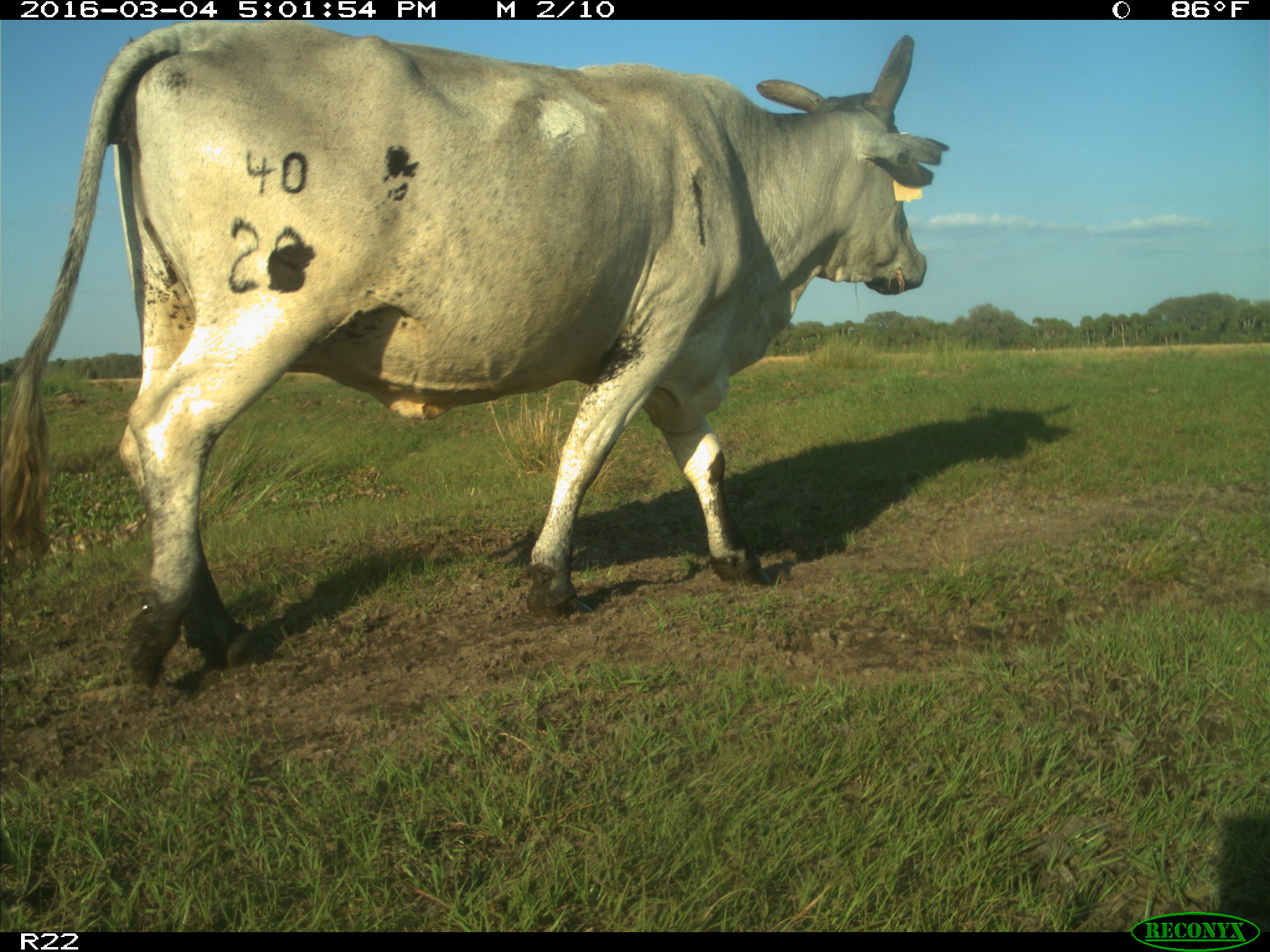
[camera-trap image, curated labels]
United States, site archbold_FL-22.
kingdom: Animalia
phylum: Chordata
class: Mammalia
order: Artiodactyla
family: Bovidae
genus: Bos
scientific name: Bos taurus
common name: domestic cow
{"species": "Bos taurus (domestic cow)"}